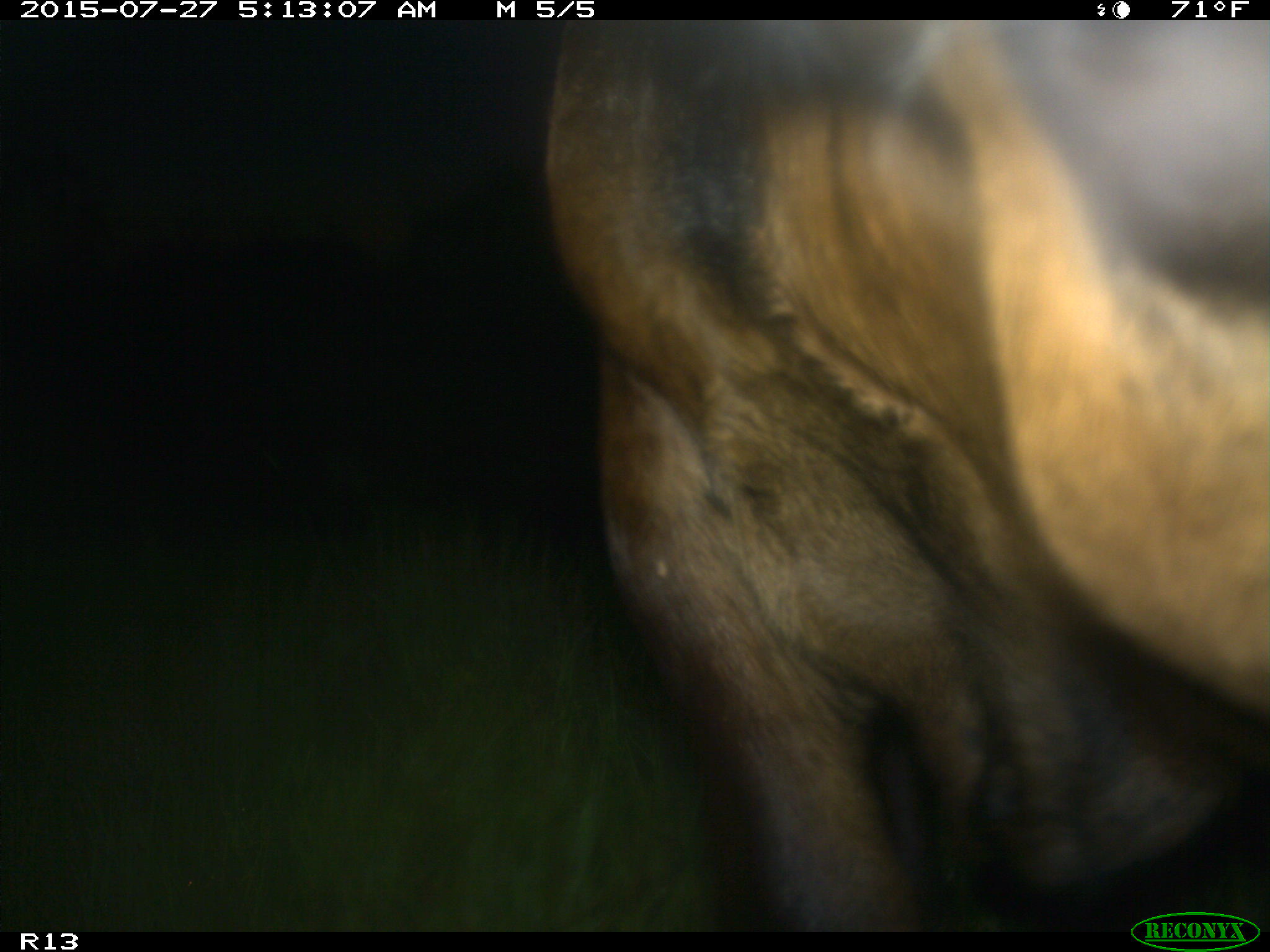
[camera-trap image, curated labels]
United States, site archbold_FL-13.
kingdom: Animalia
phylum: Chordata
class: Mammalia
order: Artiodactyla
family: Bovidae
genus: Bos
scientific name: Bos taurus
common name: domestic cow